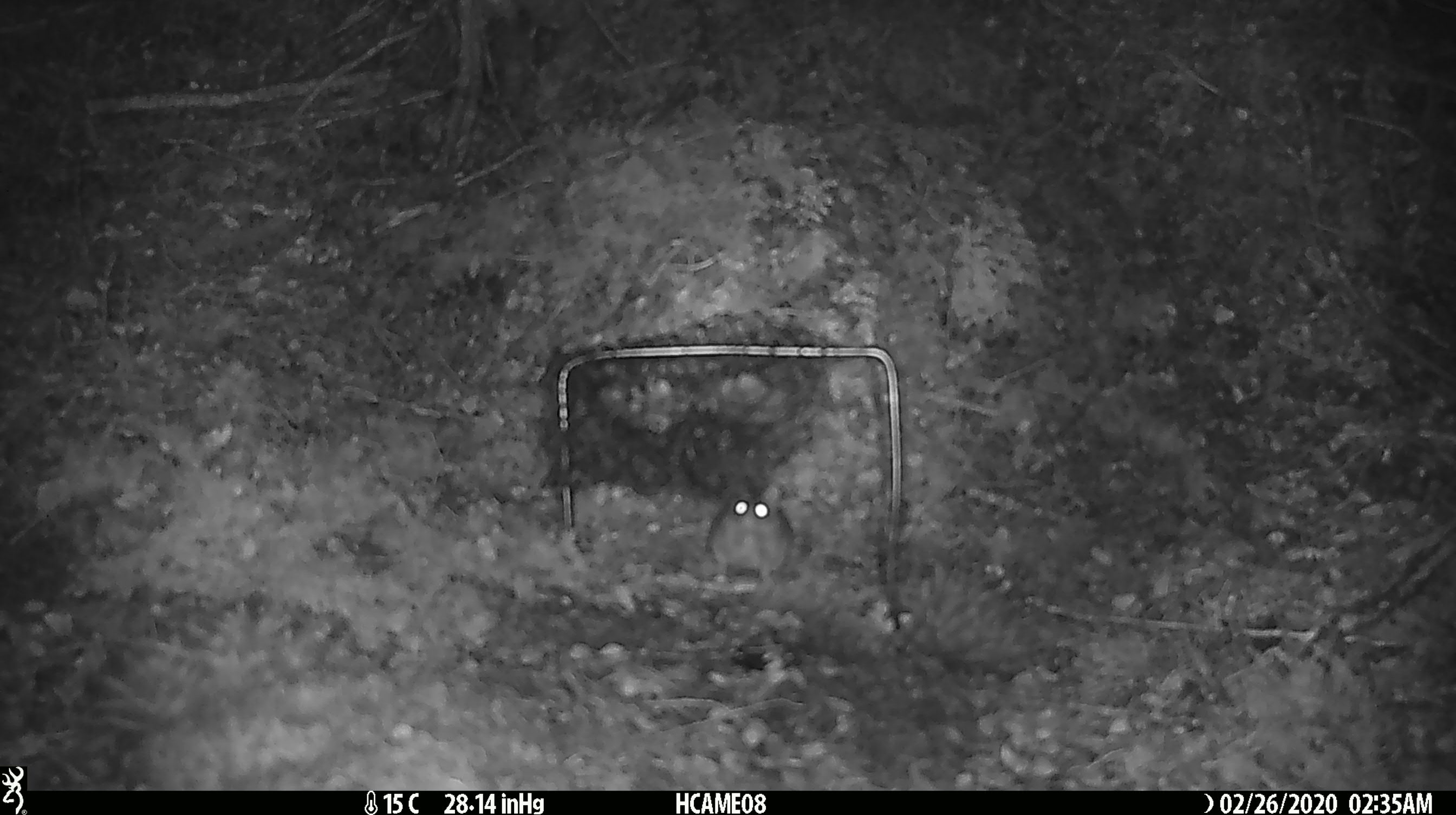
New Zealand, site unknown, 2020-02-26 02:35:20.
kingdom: Animalia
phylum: Chordata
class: Mammalia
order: Rodentia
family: Muridae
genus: Mus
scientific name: Mus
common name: mouse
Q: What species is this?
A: Mouse (Mus).